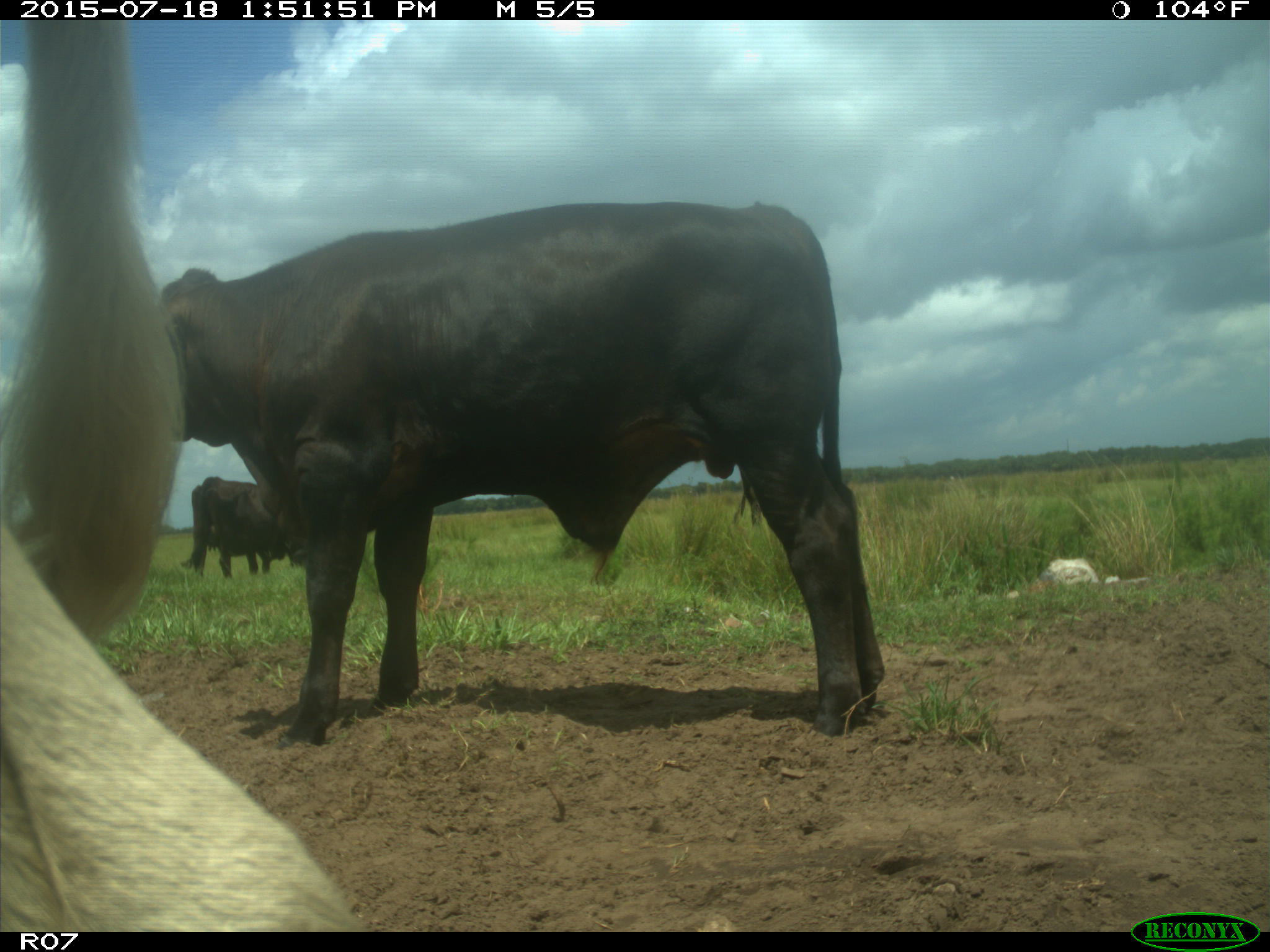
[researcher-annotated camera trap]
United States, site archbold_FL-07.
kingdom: Animalia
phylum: Chordata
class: Mammalia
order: Artiodactyla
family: Bovidae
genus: Bos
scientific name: Bos taurus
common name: domestic cow